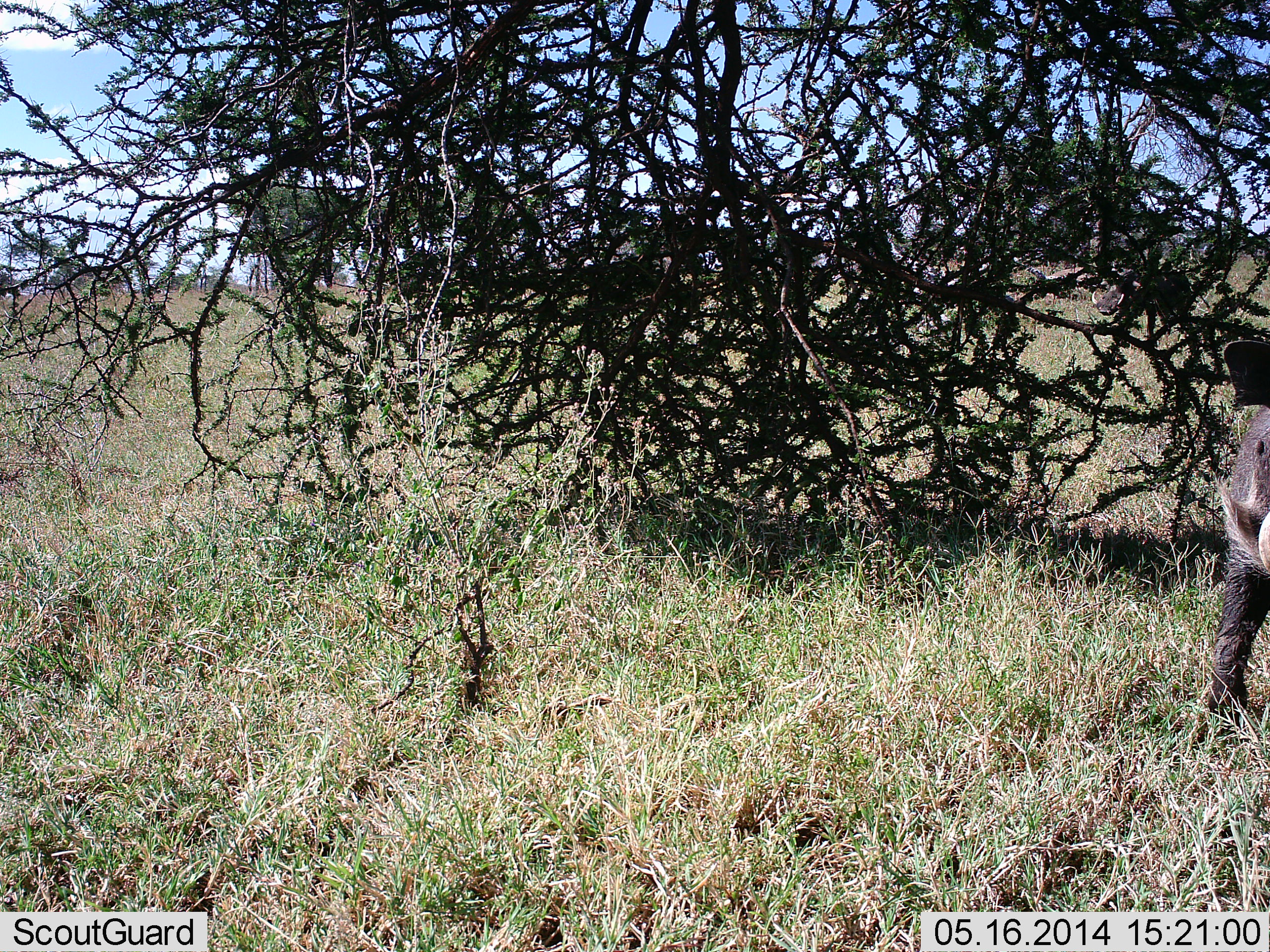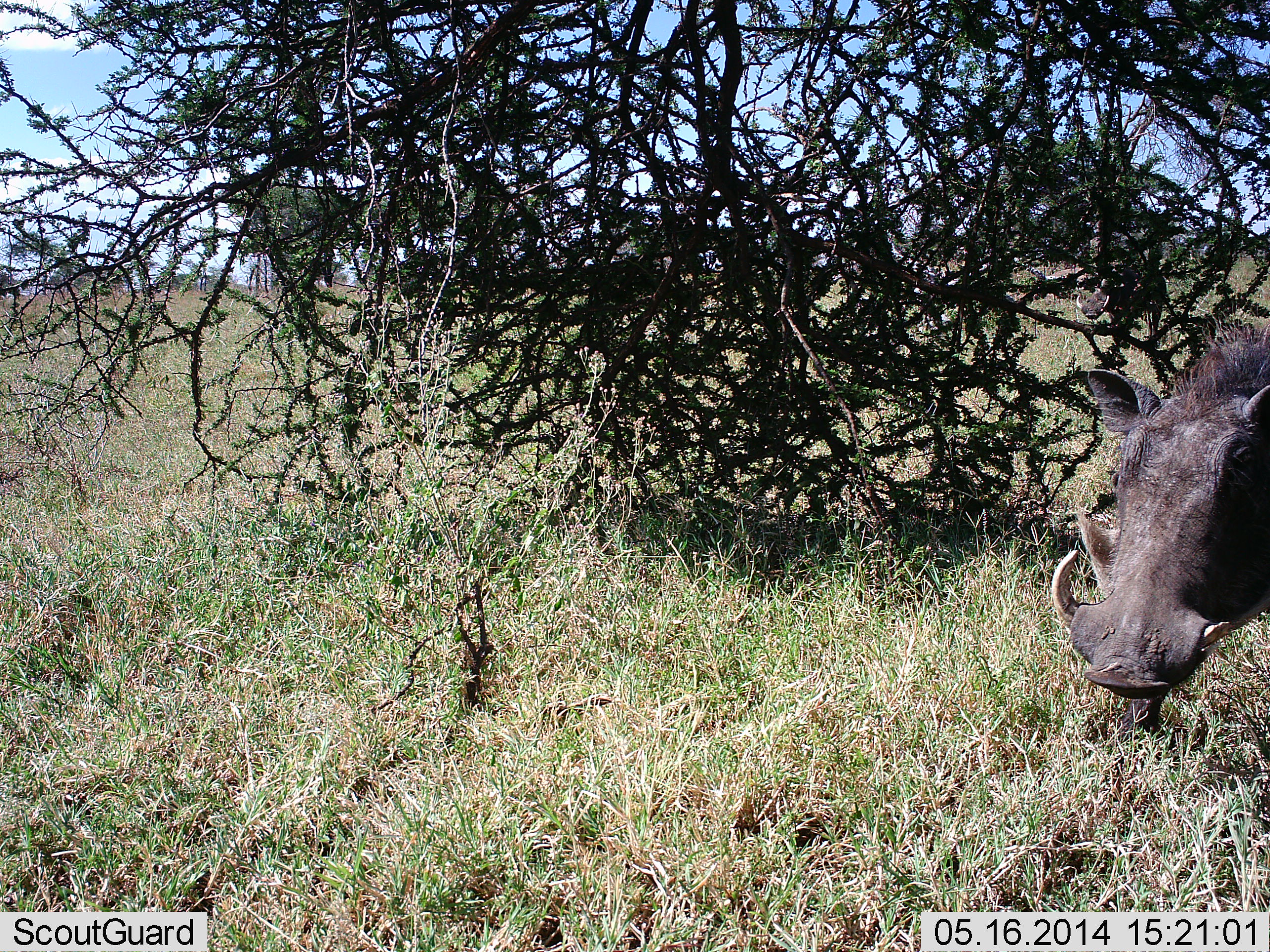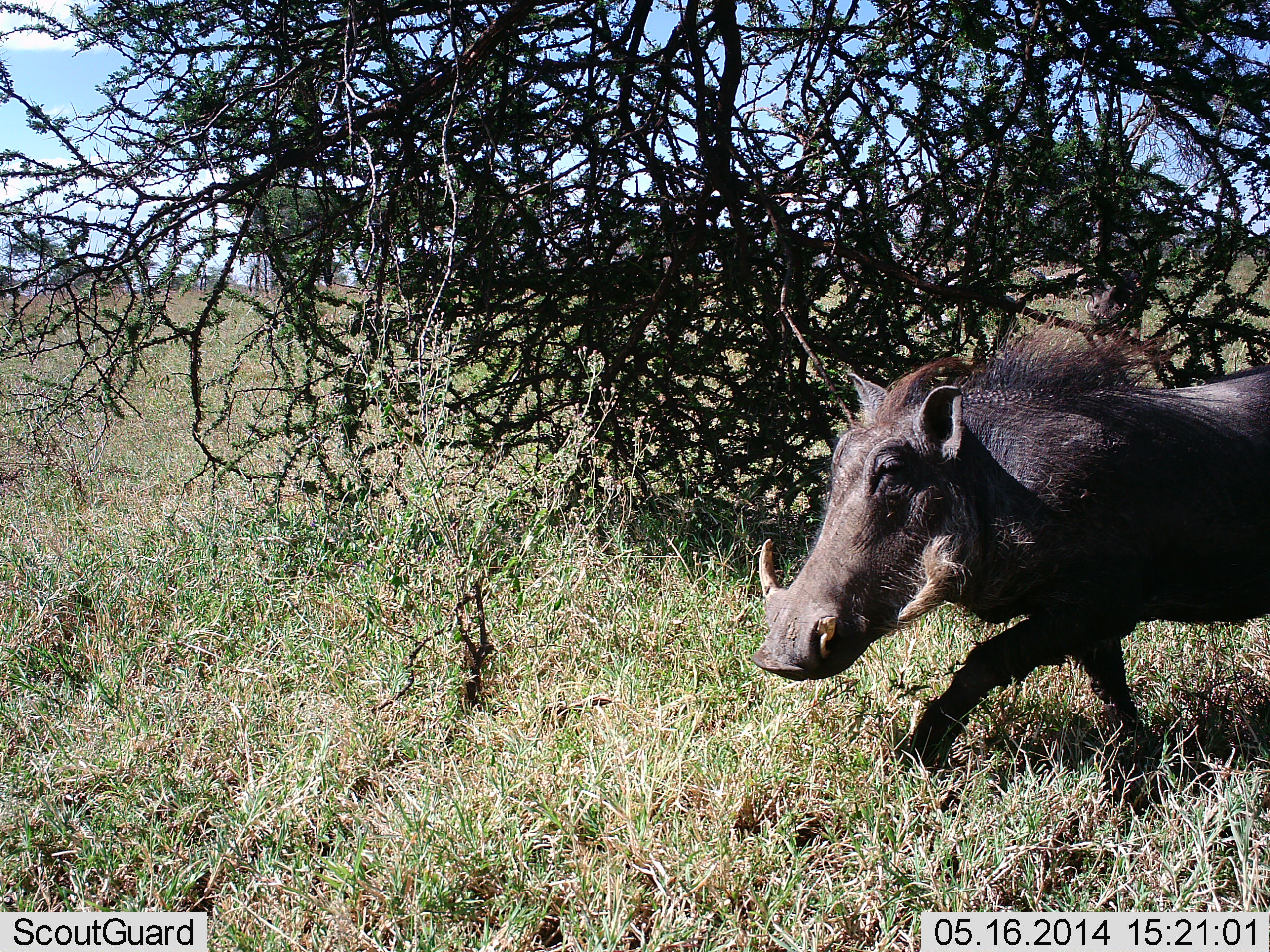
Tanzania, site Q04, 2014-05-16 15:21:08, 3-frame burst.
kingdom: Animalia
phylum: Chordata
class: Mammalia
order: Artiodactyla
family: Suidae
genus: Phacochoerus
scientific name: Phacochoerus africanus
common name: warthog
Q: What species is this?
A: Warthog (Phacochoerus africanus).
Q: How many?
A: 1.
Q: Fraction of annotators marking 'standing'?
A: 0%.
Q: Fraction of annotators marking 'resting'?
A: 0%.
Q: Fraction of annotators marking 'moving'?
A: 100%.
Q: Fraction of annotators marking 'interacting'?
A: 0%.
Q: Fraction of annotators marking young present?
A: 0%.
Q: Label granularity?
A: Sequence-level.